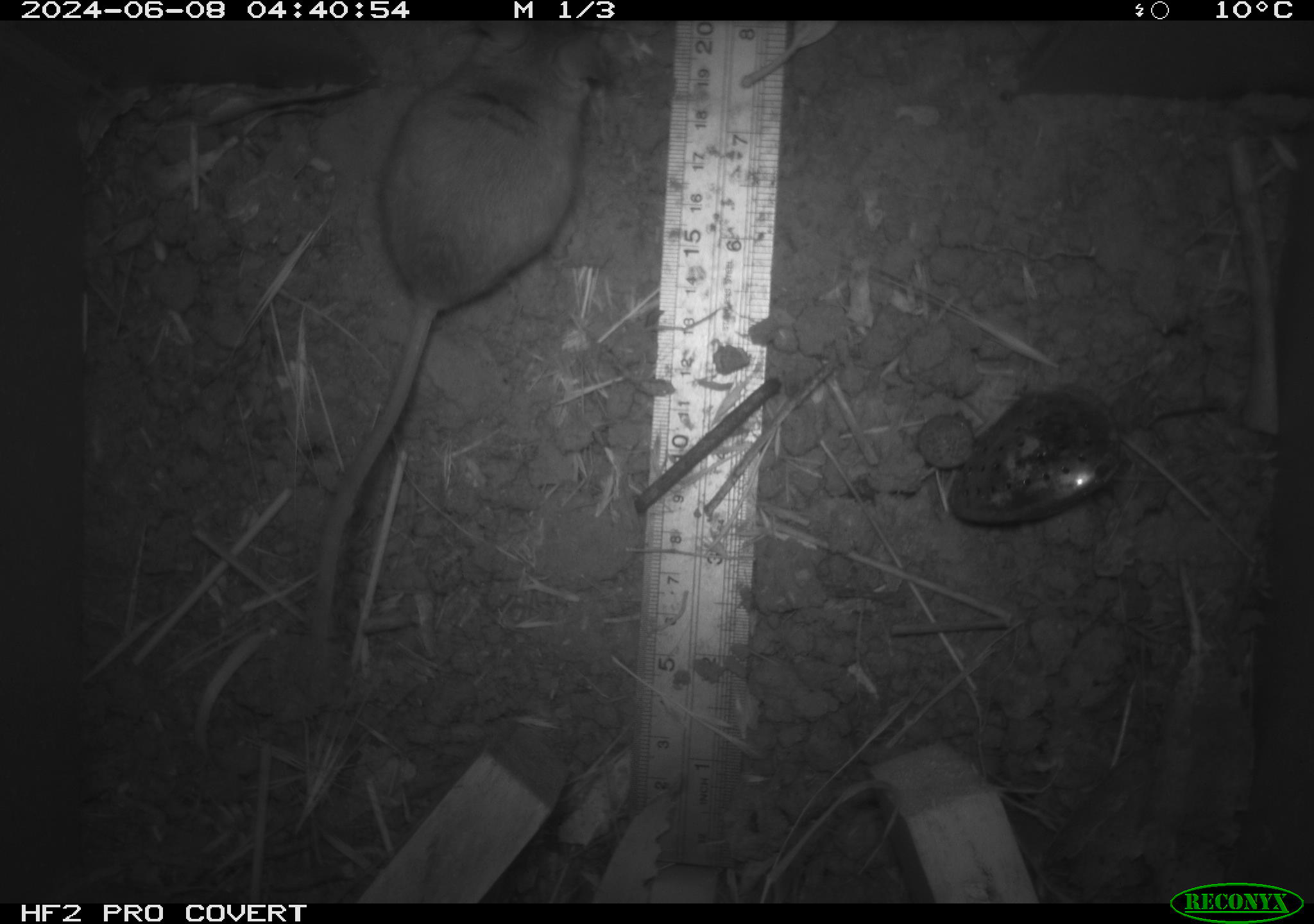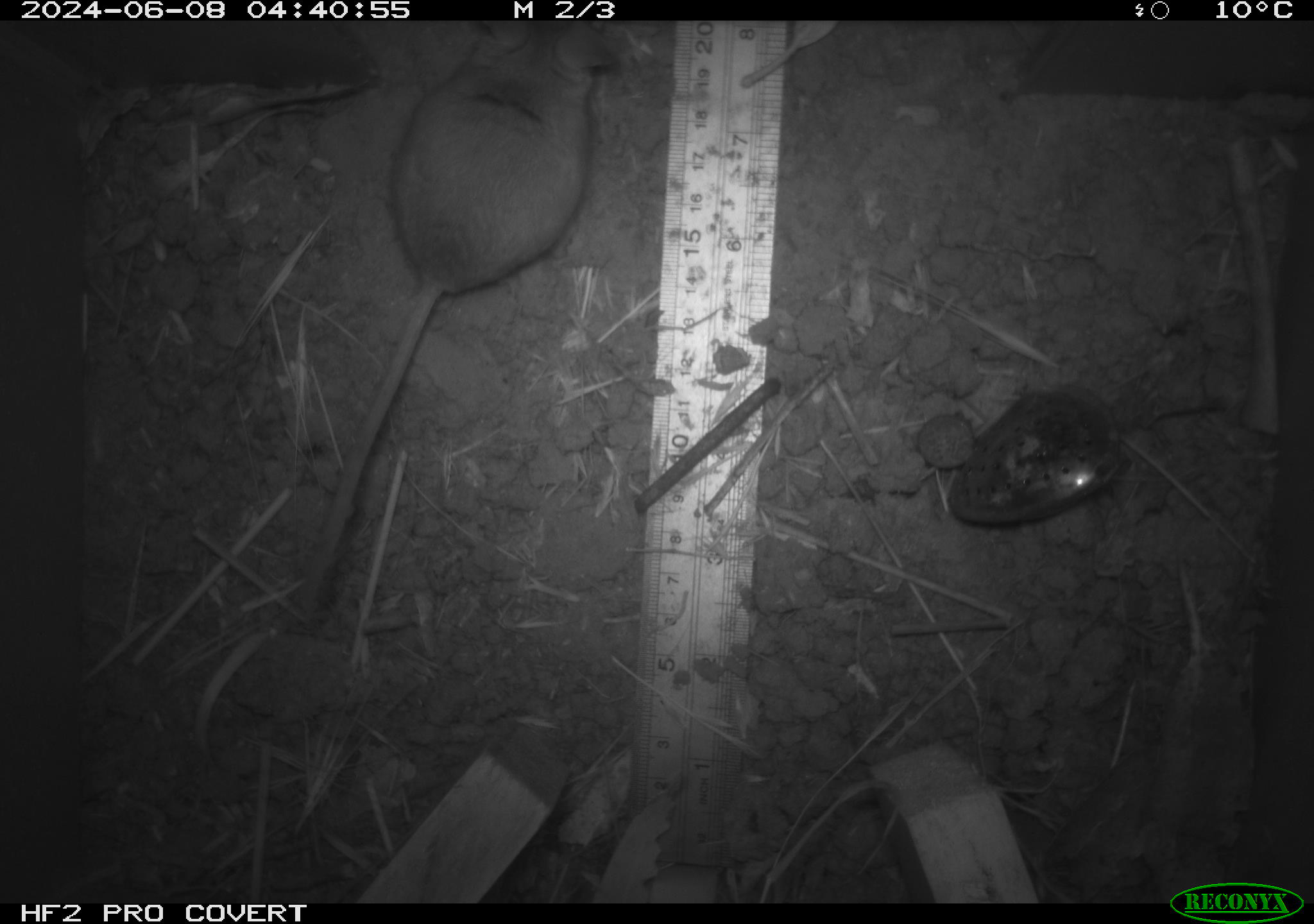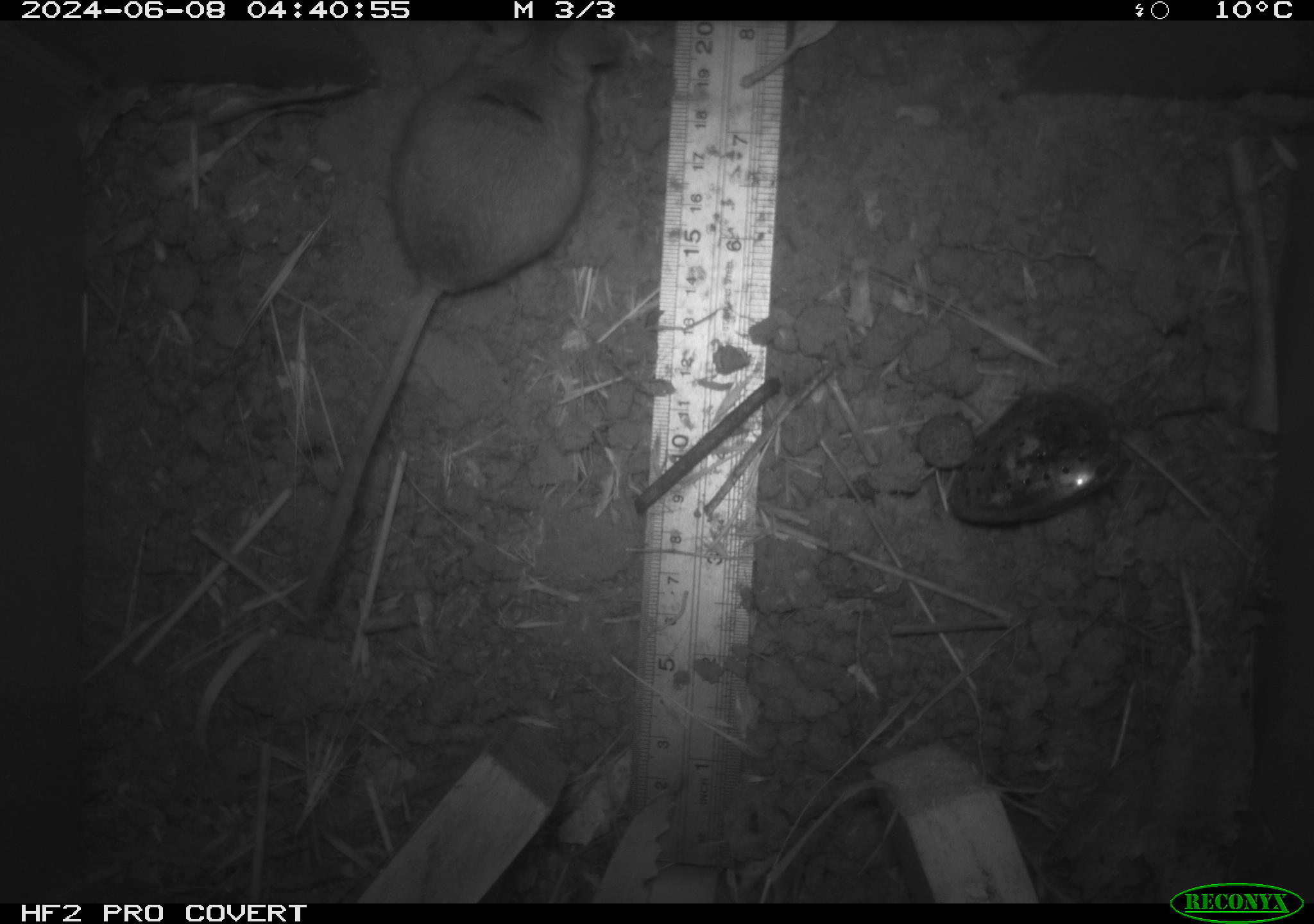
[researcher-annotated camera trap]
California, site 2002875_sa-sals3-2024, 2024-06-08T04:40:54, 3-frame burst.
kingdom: Animalia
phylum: Chordata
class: Mammalia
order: Rodentia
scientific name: Rodentia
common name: rodent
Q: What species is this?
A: Rodent (Rodentia).